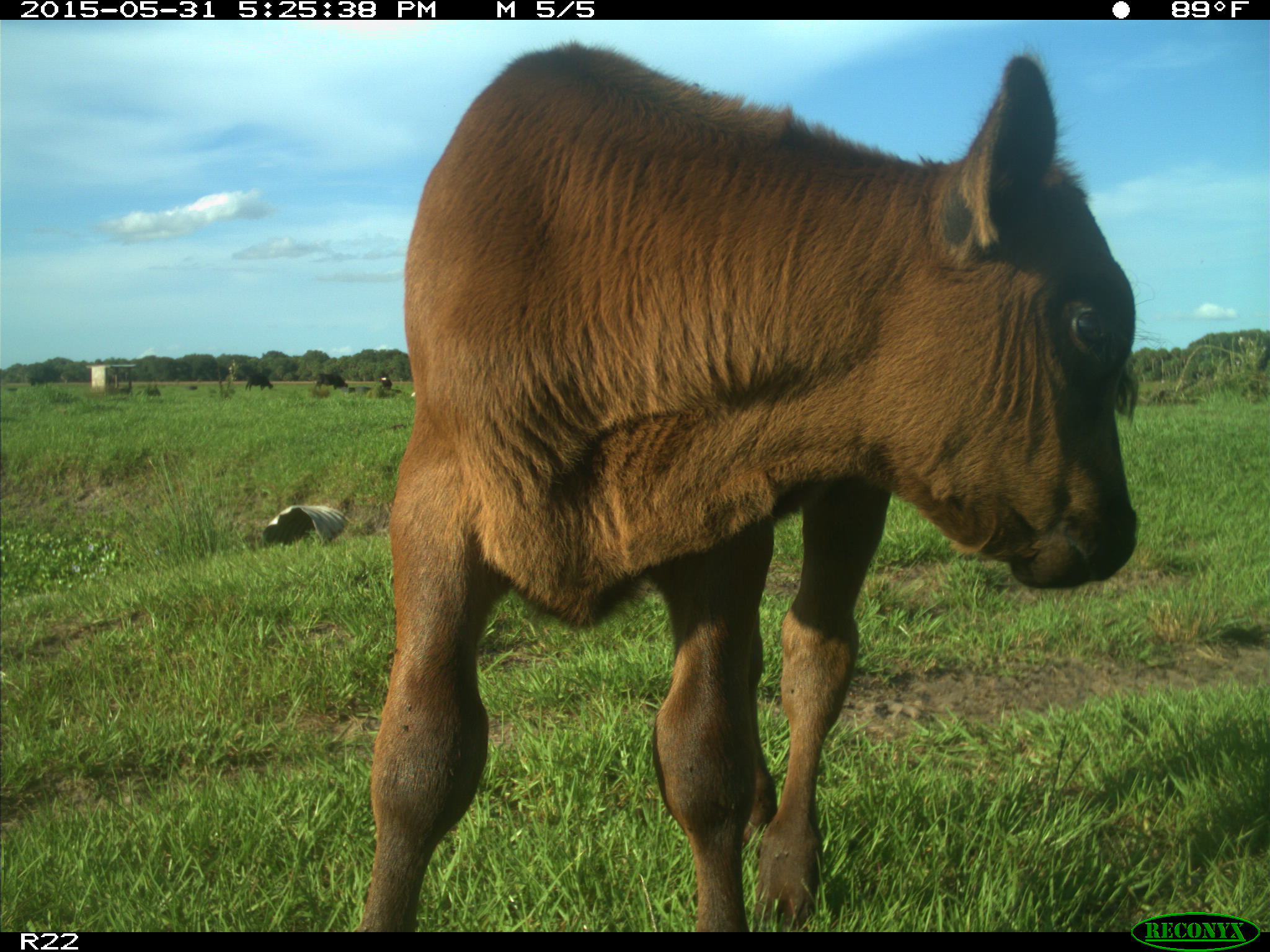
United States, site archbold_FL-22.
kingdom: Animalia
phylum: Chordata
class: Mammalia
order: Artiodactyla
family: Bovidae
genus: Bos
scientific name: Bos taurus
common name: domestic cow